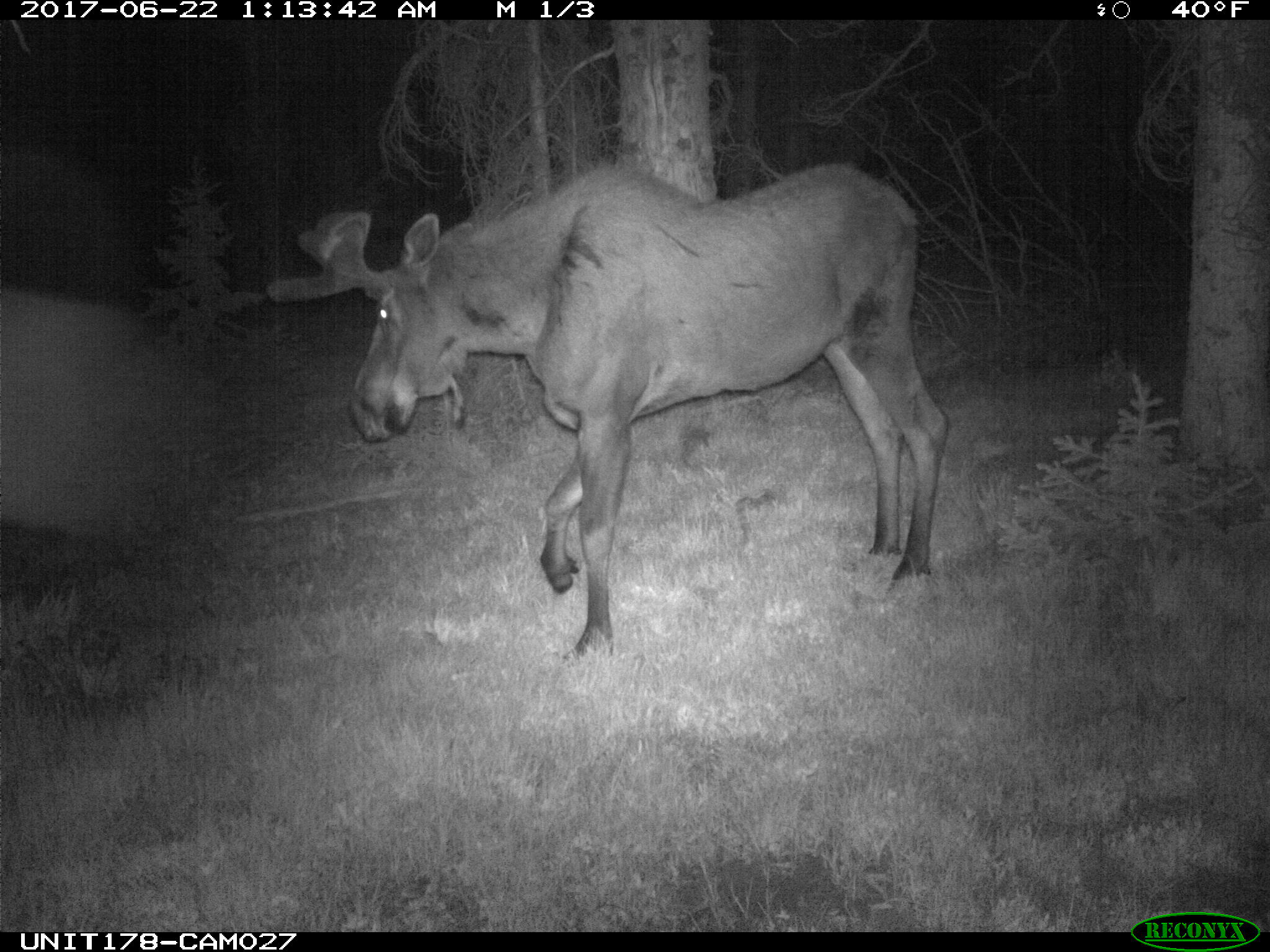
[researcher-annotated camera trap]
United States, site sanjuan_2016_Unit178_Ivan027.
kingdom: Animalia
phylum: Chordata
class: Mammalia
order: Artiodactyla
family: Cervidae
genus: Alces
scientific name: Alces alces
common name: moose